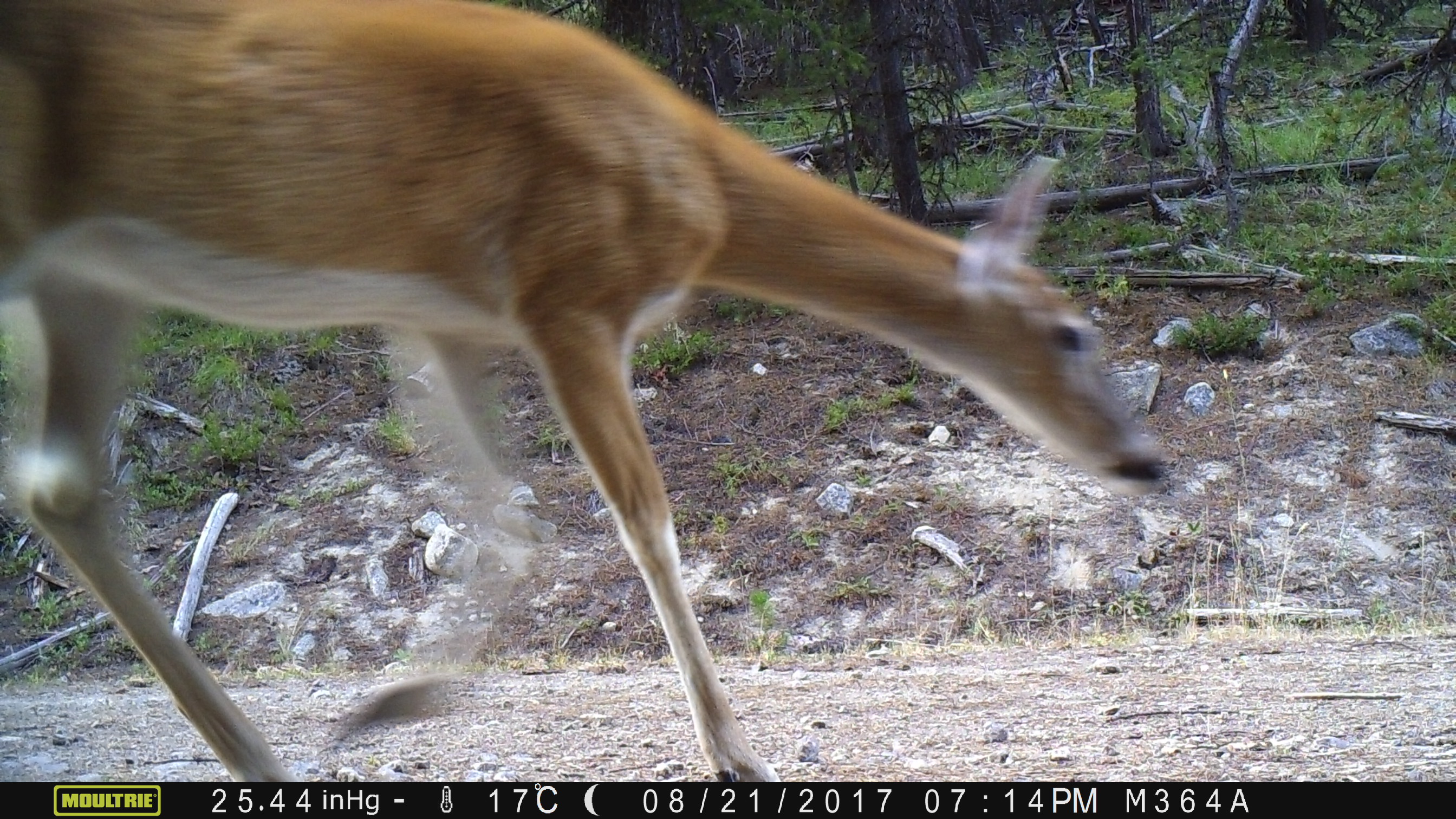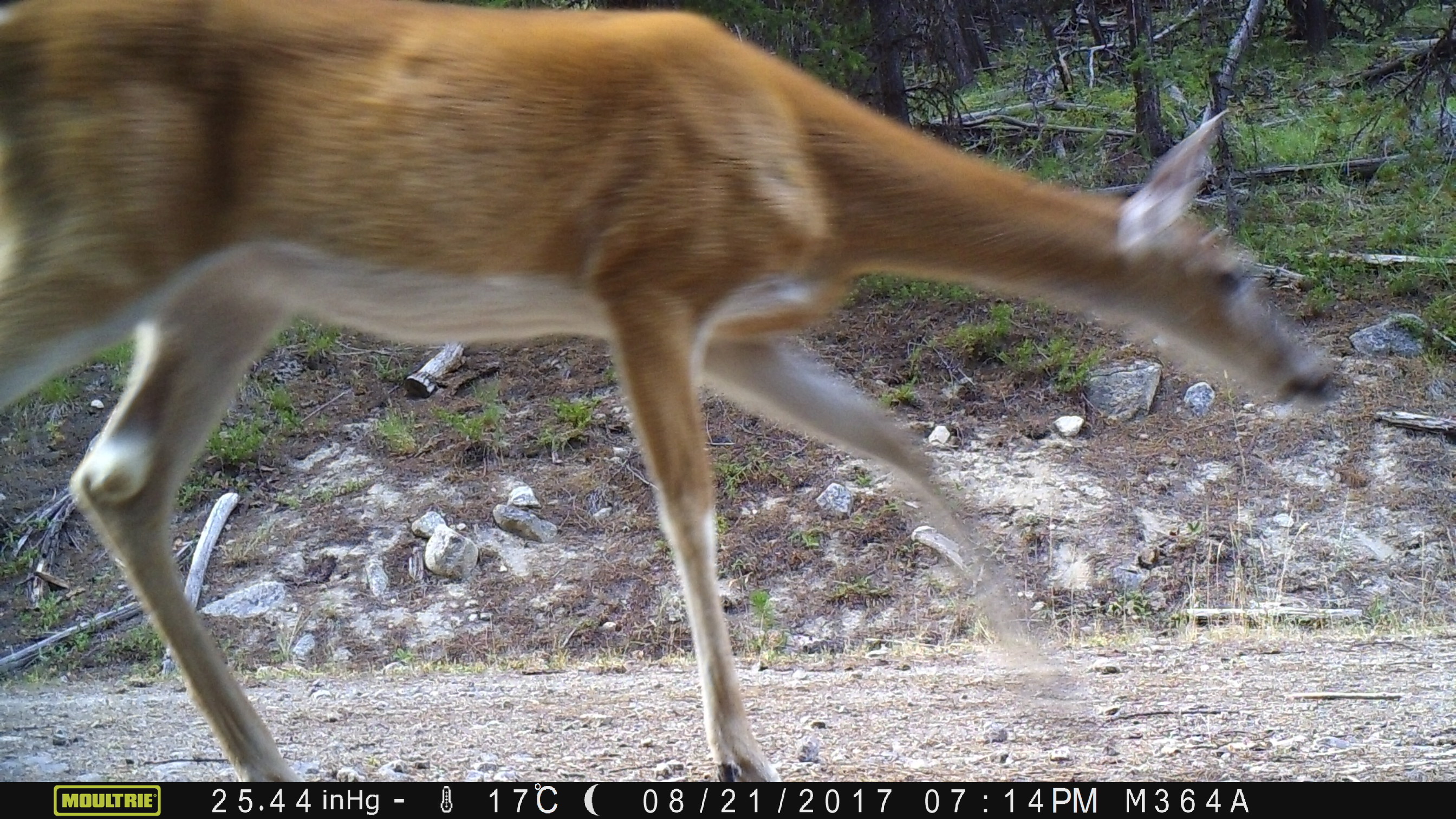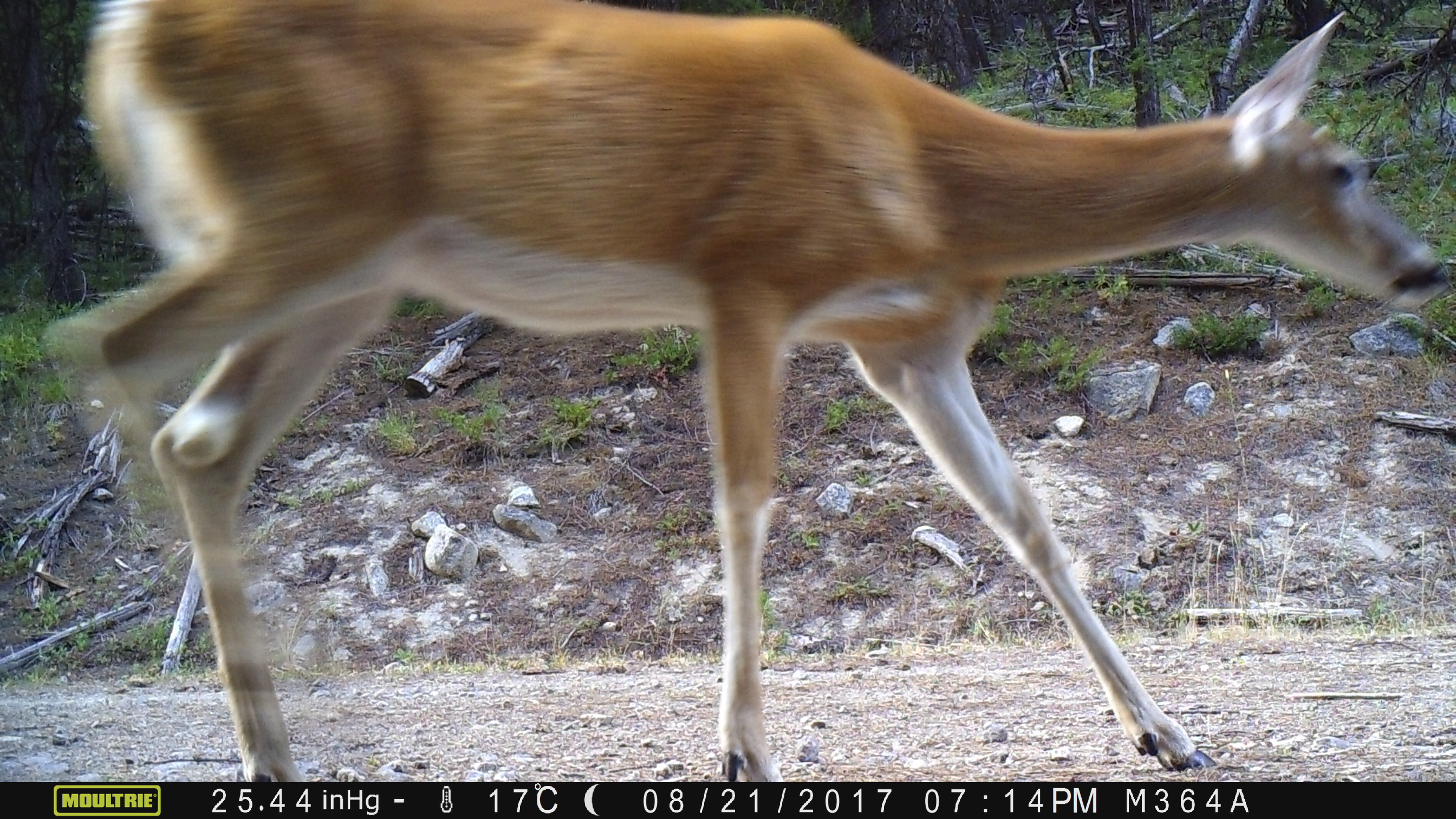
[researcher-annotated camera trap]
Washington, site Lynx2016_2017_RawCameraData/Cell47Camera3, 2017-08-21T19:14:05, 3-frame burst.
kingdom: Animalia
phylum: Chordata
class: Mammalia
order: Artiodactyla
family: Cervidae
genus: Odocoileus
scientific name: Odocoileus virginianus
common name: white-tailed deer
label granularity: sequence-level